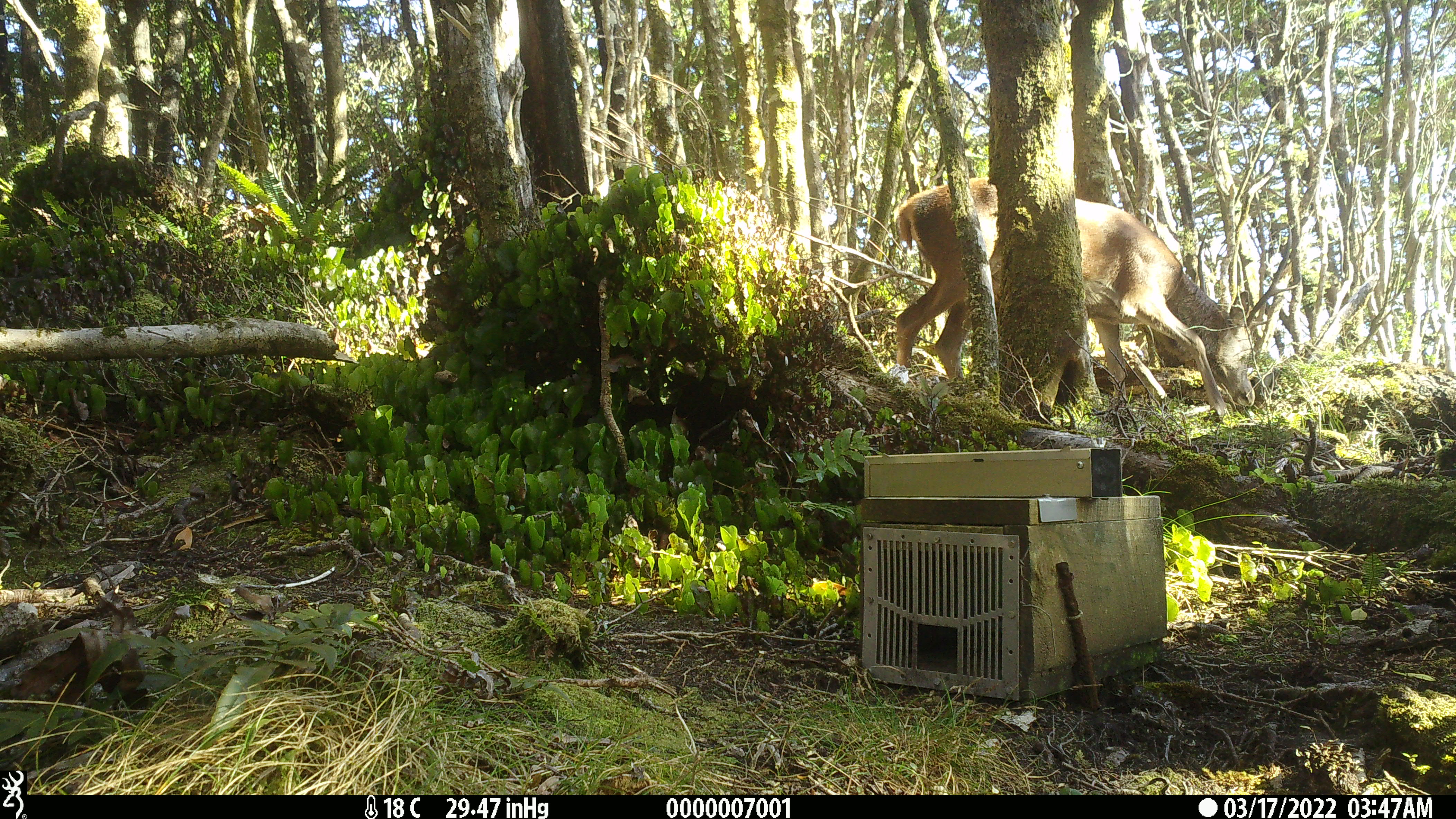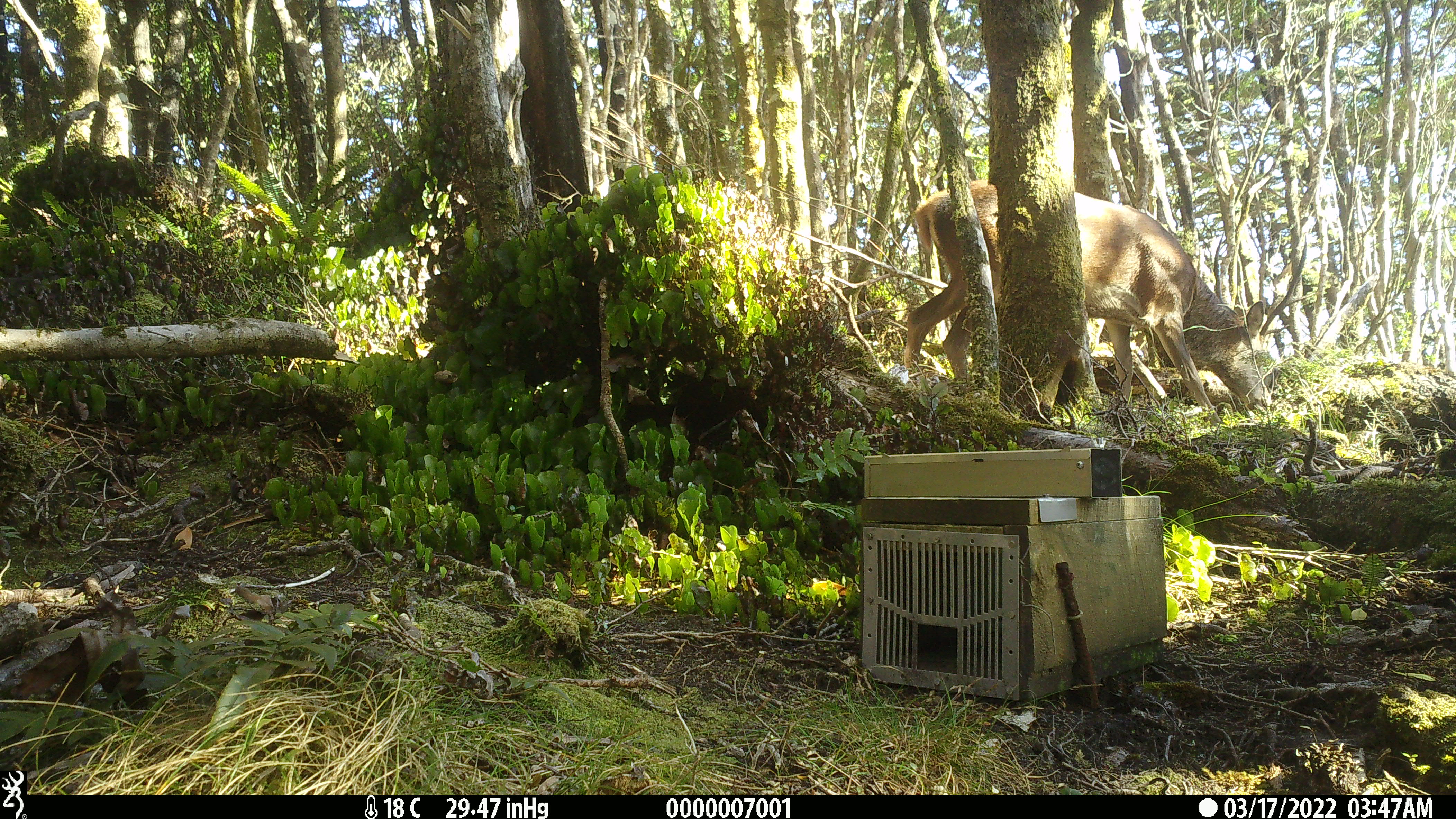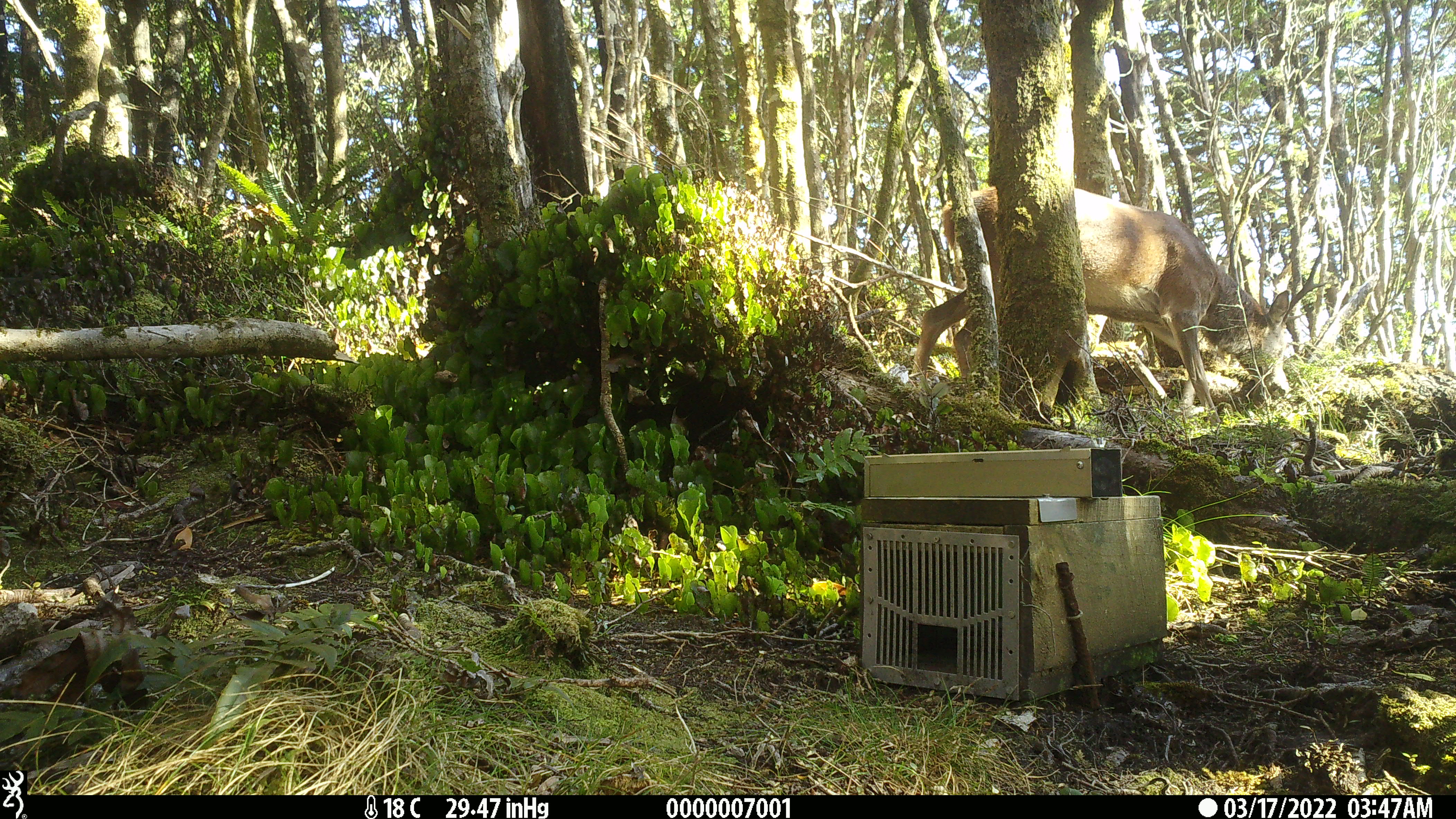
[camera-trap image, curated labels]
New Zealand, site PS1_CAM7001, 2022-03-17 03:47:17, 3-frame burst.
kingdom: Animalia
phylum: Chordata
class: Mammalia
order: Artiodactyla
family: Cervidae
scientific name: Cervidae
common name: deer